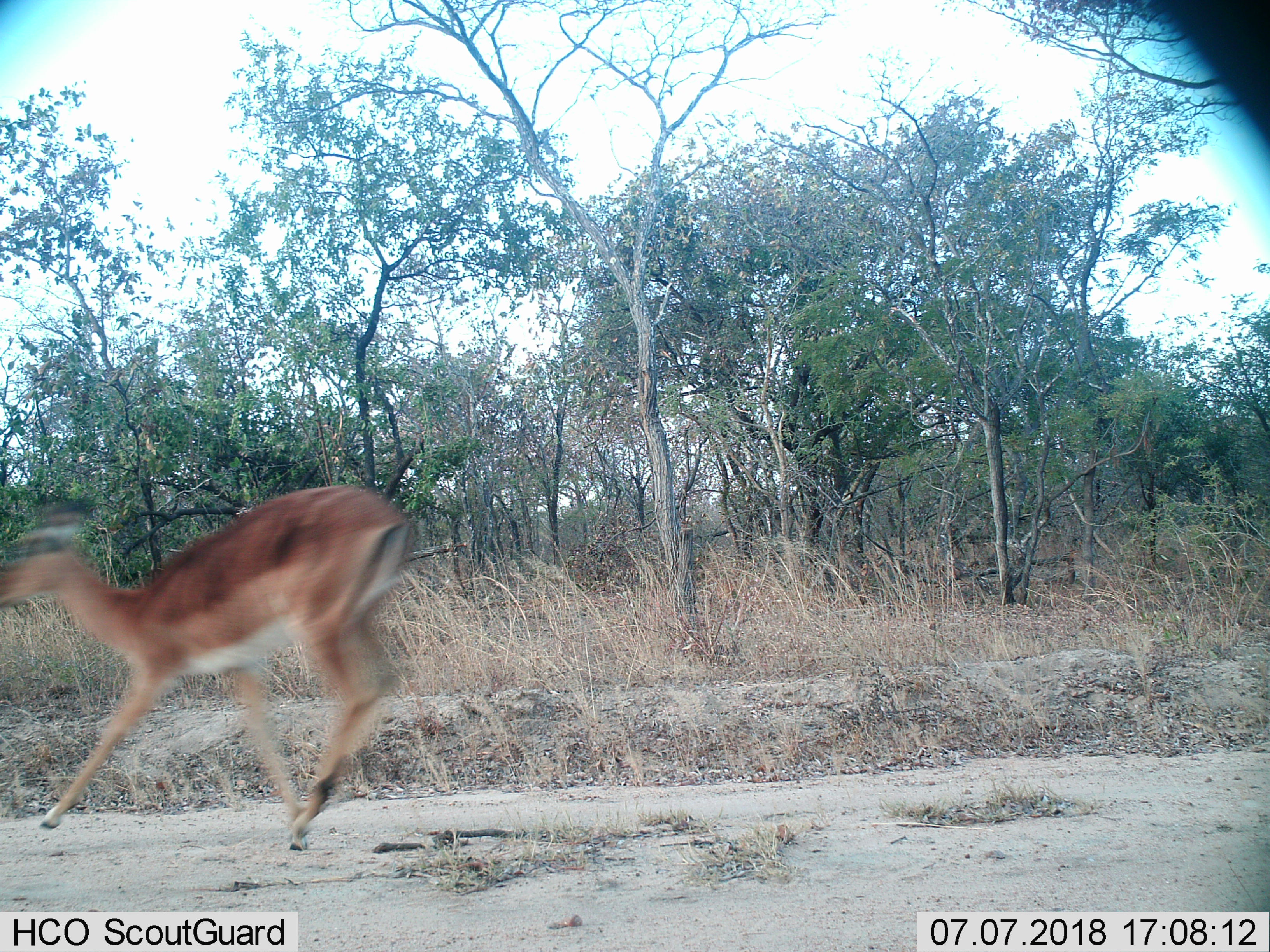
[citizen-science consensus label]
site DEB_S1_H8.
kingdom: Animalia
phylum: Chordata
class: Mammalia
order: Artiodactyla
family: Bovidae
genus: Aepyceros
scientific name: Aepyceros melampus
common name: impala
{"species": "impala (Aepyceros melampus)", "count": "1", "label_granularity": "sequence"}